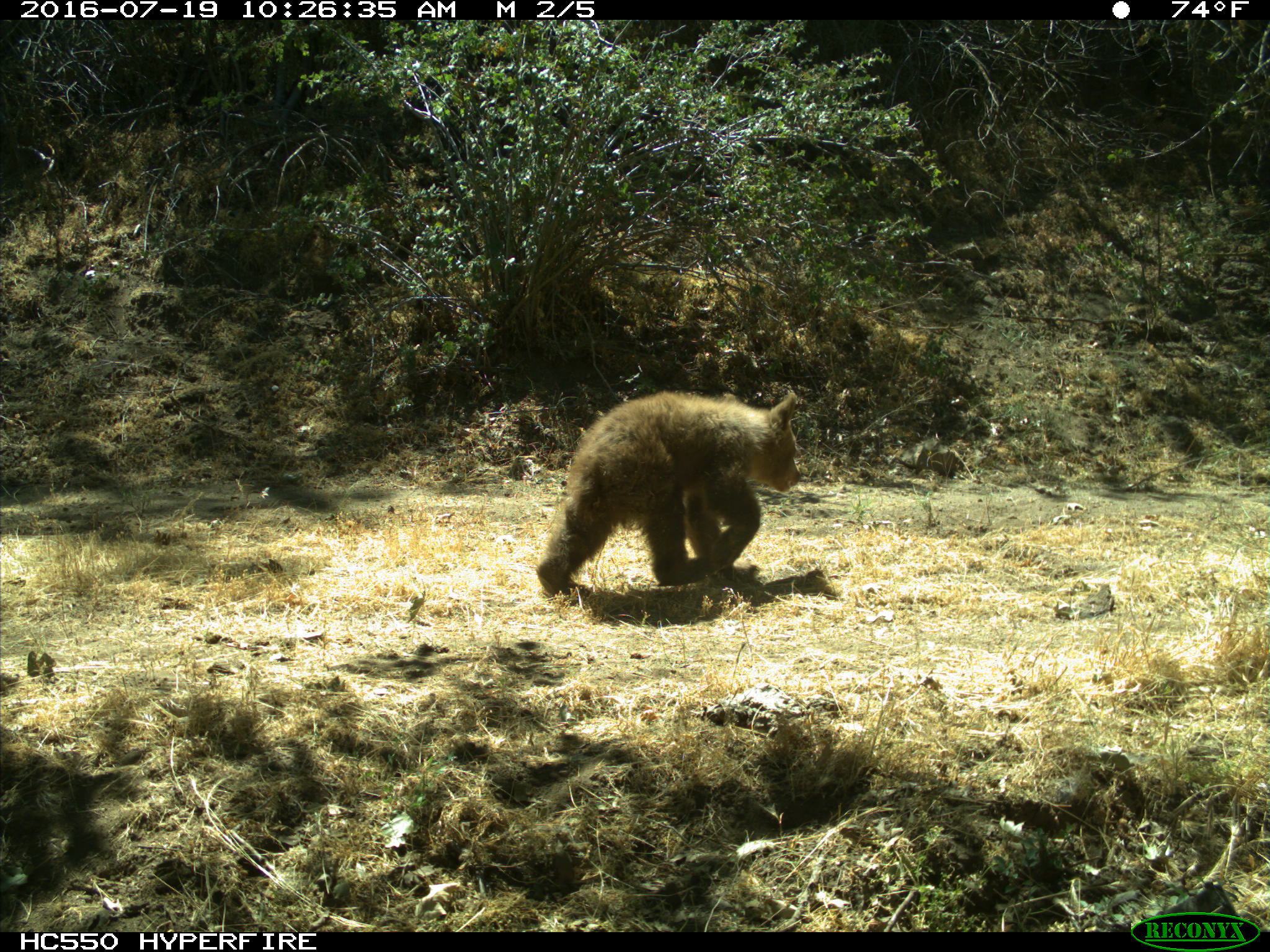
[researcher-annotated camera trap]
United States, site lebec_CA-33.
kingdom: Animalia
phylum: Chordata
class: Mammalia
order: Carnivora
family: Ursidae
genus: Ursus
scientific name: Ursus americanus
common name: american black bear